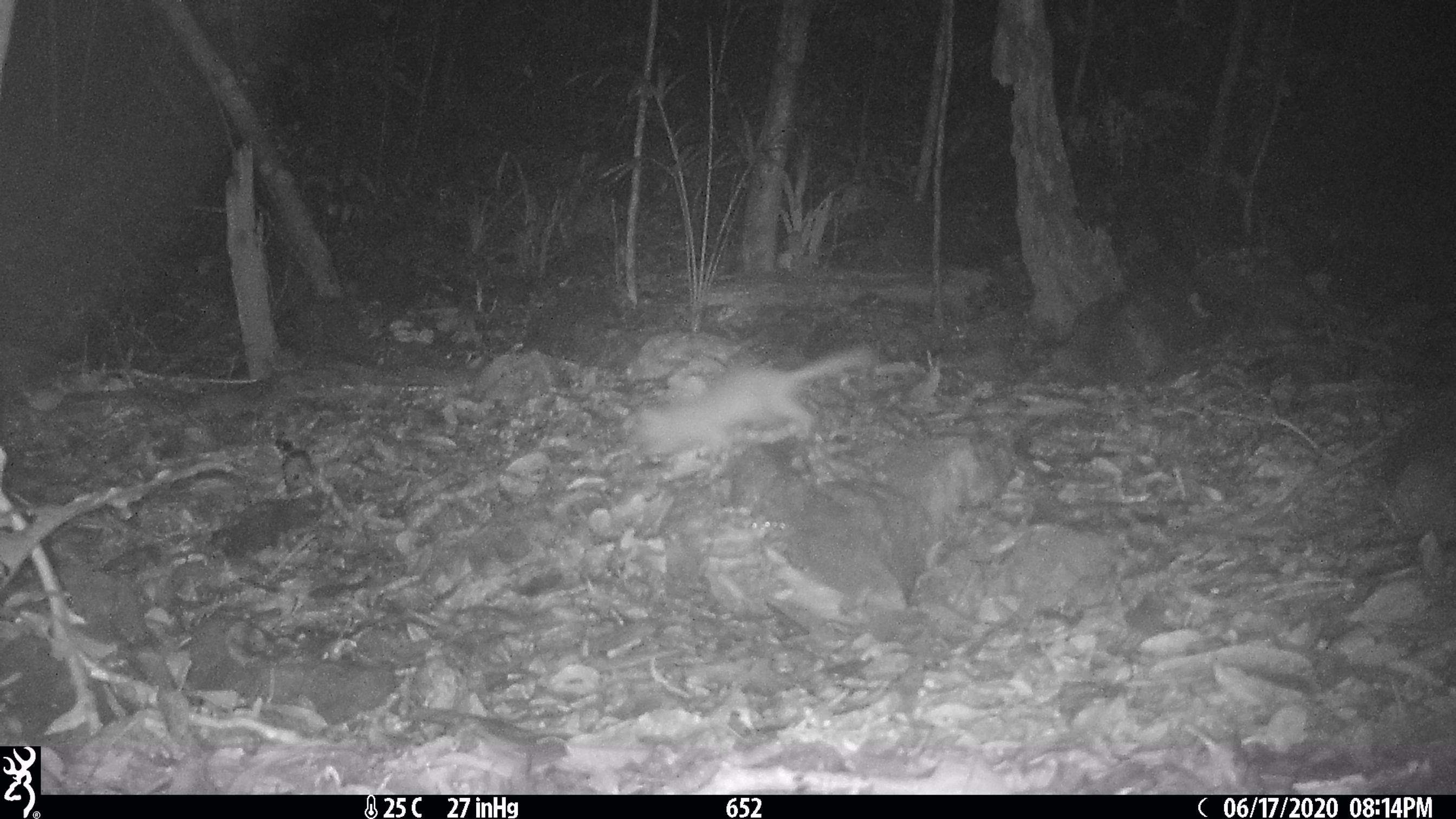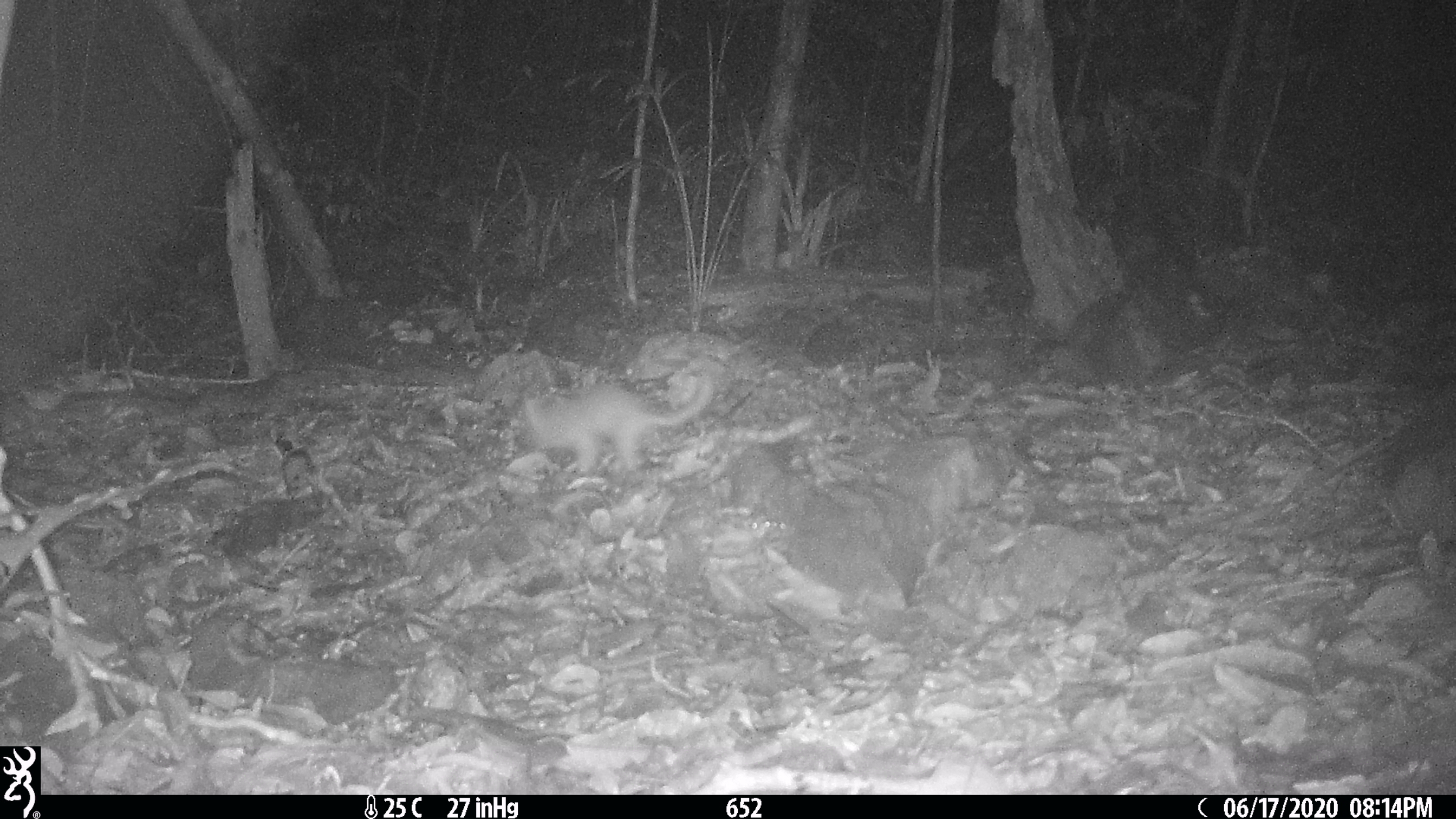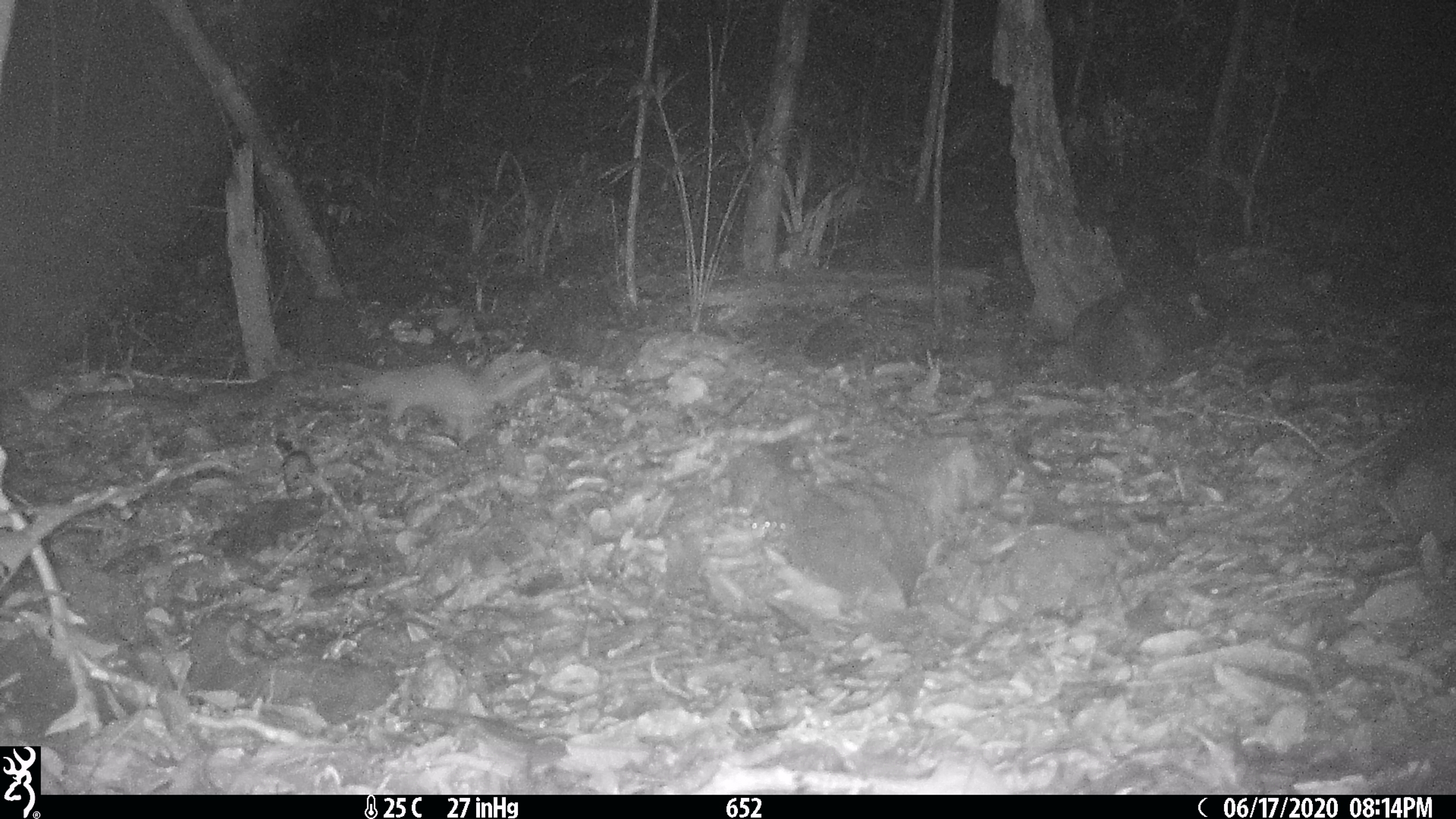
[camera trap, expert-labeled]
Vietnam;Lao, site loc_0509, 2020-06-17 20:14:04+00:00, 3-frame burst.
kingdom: Animalia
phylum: Chordata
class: Mammalia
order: Carnivora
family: Mustelidae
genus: Melogale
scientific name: Melogale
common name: ferret badger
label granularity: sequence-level